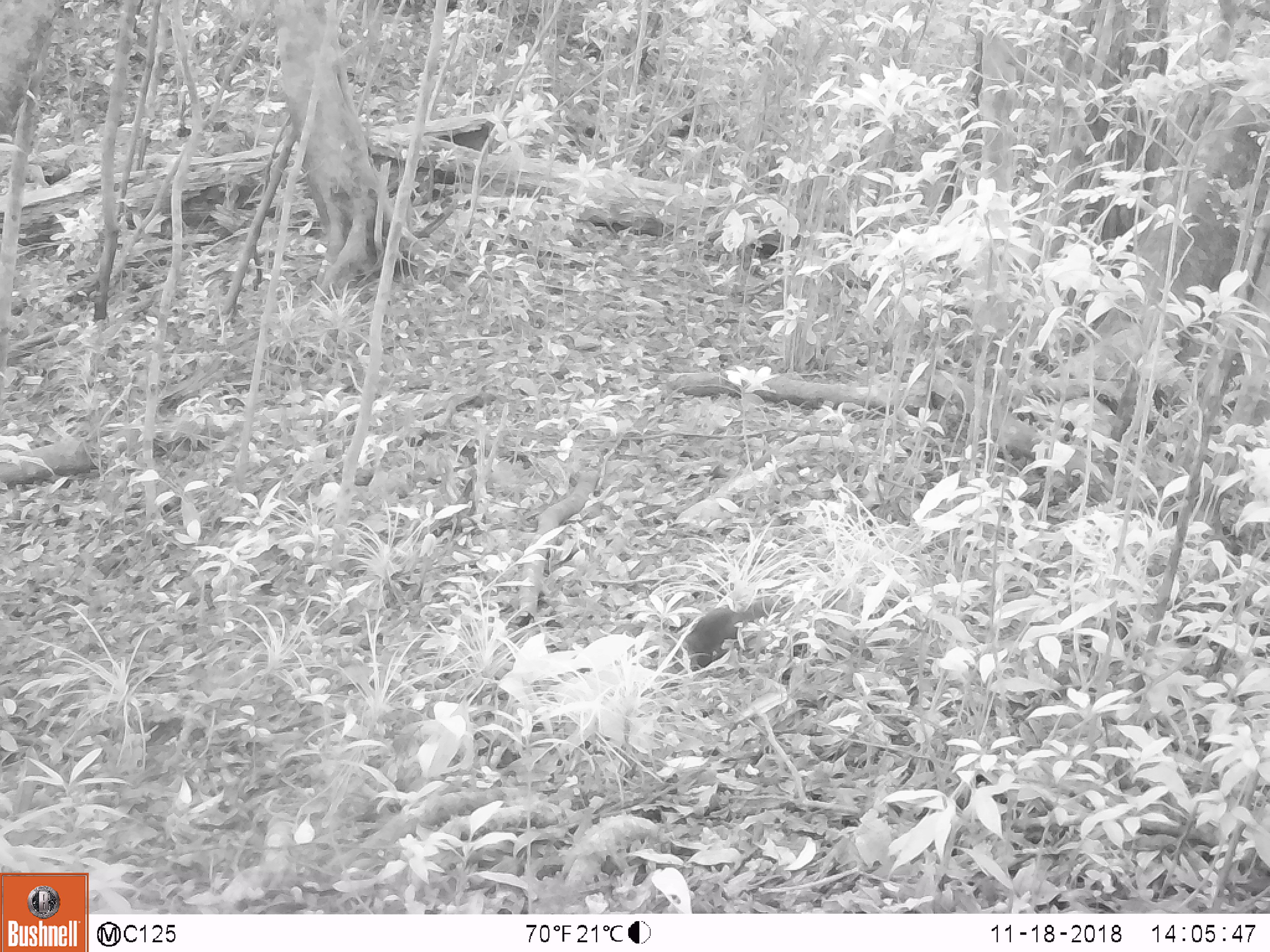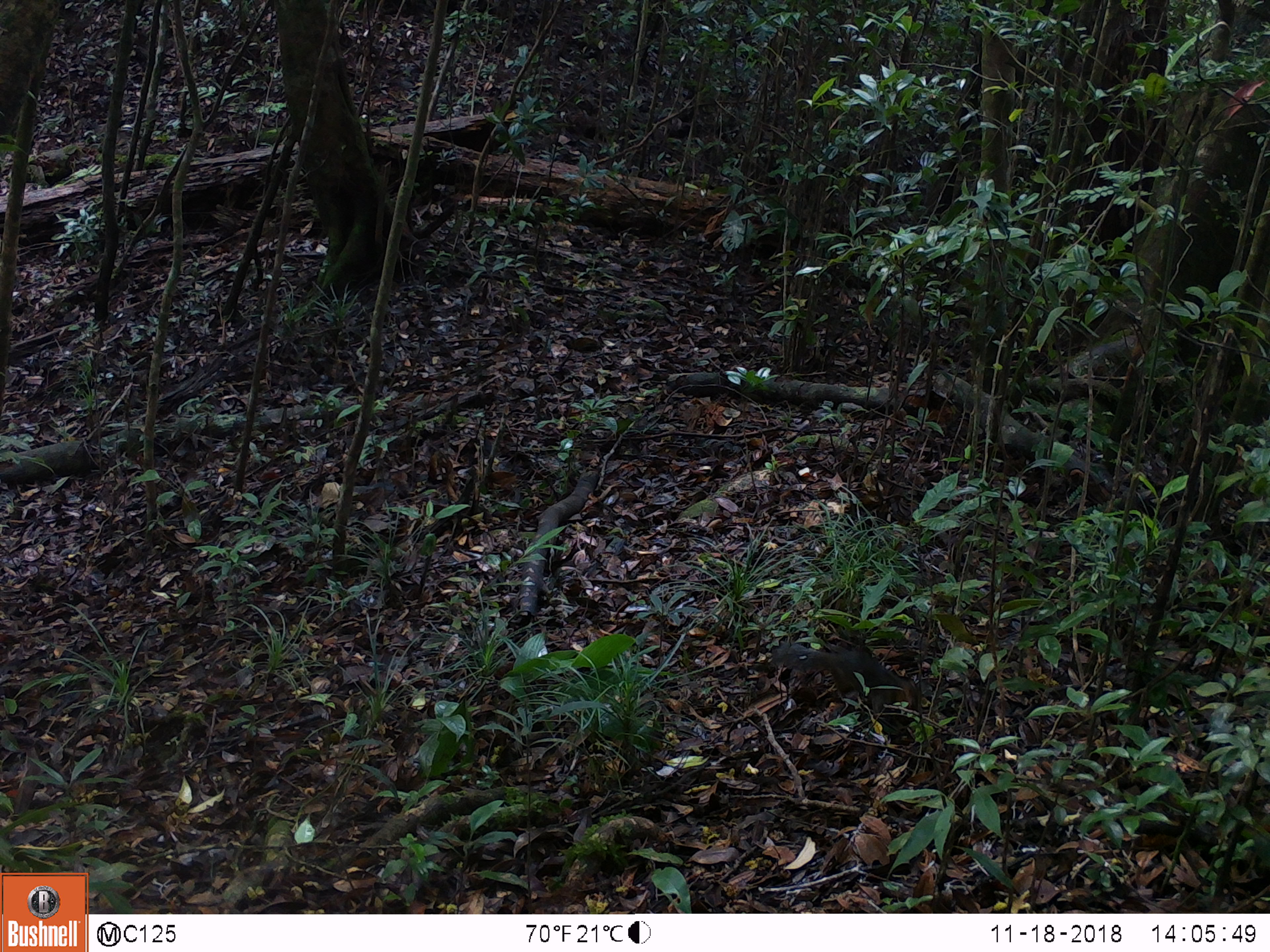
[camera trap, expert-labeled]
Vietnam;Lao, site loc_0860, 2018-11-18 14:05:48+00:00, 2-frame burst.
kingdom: Animalia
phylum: Chordata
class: Mammalia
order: Rodentia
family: Sciuridae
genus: Dremomys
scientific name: Dremomys rufigenis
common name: red-cheeked squirrel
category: red cheeked squirrel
Red cheeked squirrel (red-cheeked squirrel) (Dremomys rufigenis). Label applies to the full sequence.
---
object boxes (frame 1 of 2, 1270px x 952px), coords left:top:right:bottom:
red cheeked squirrel: 669:596:773:674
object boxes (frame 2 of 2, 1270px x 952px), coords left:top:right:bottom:
red cheeked squirrel: 781:641:924:719